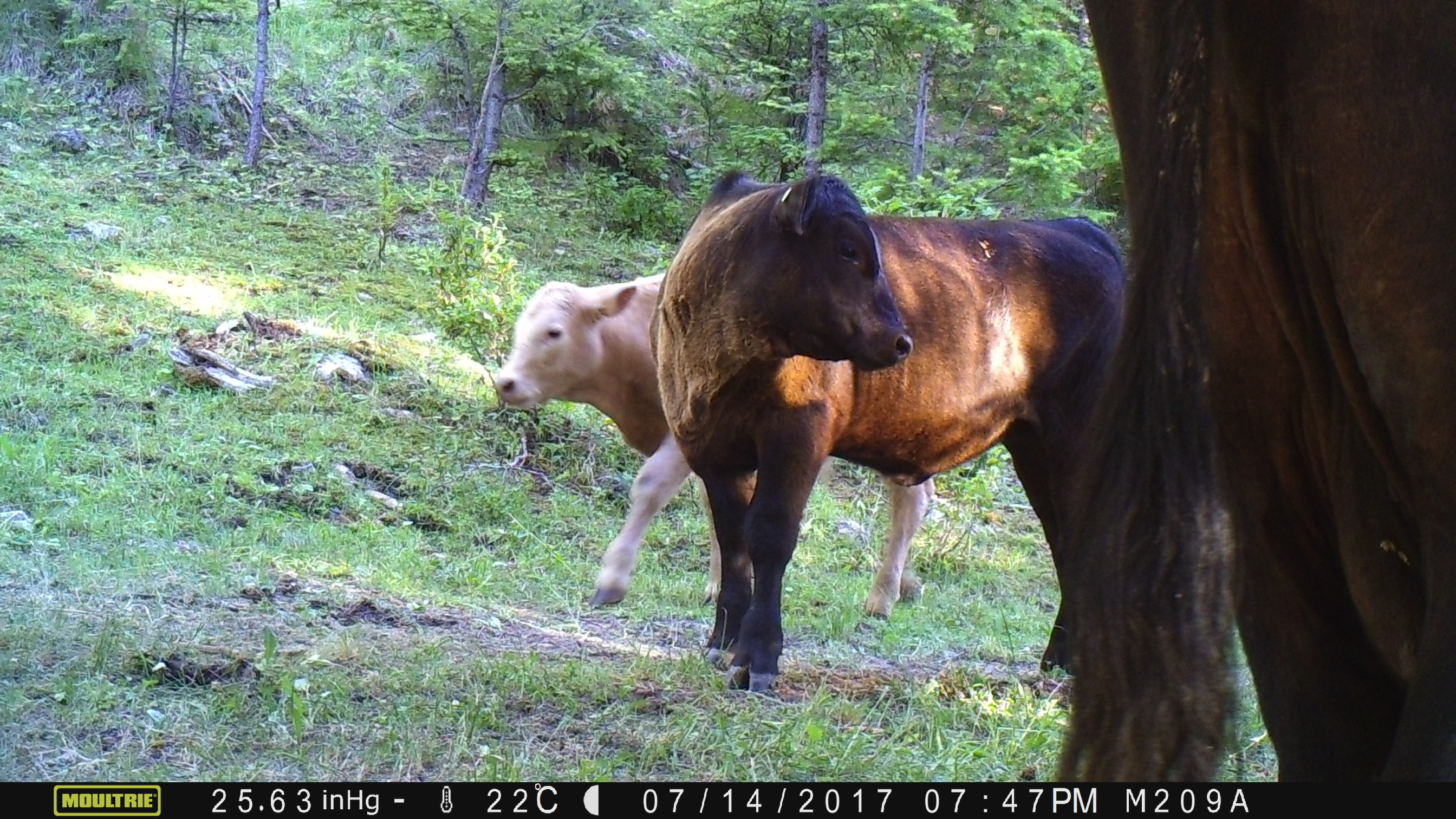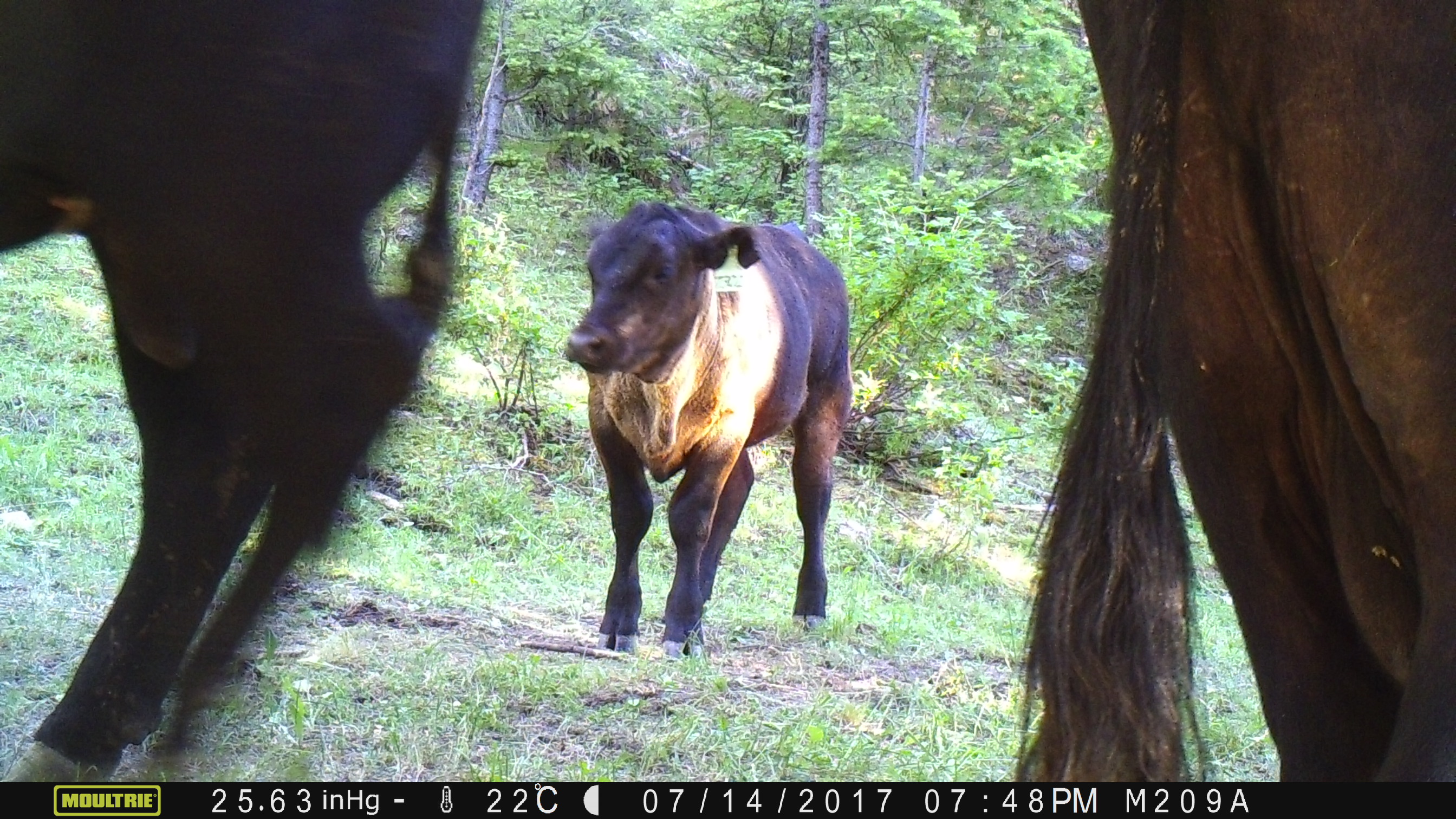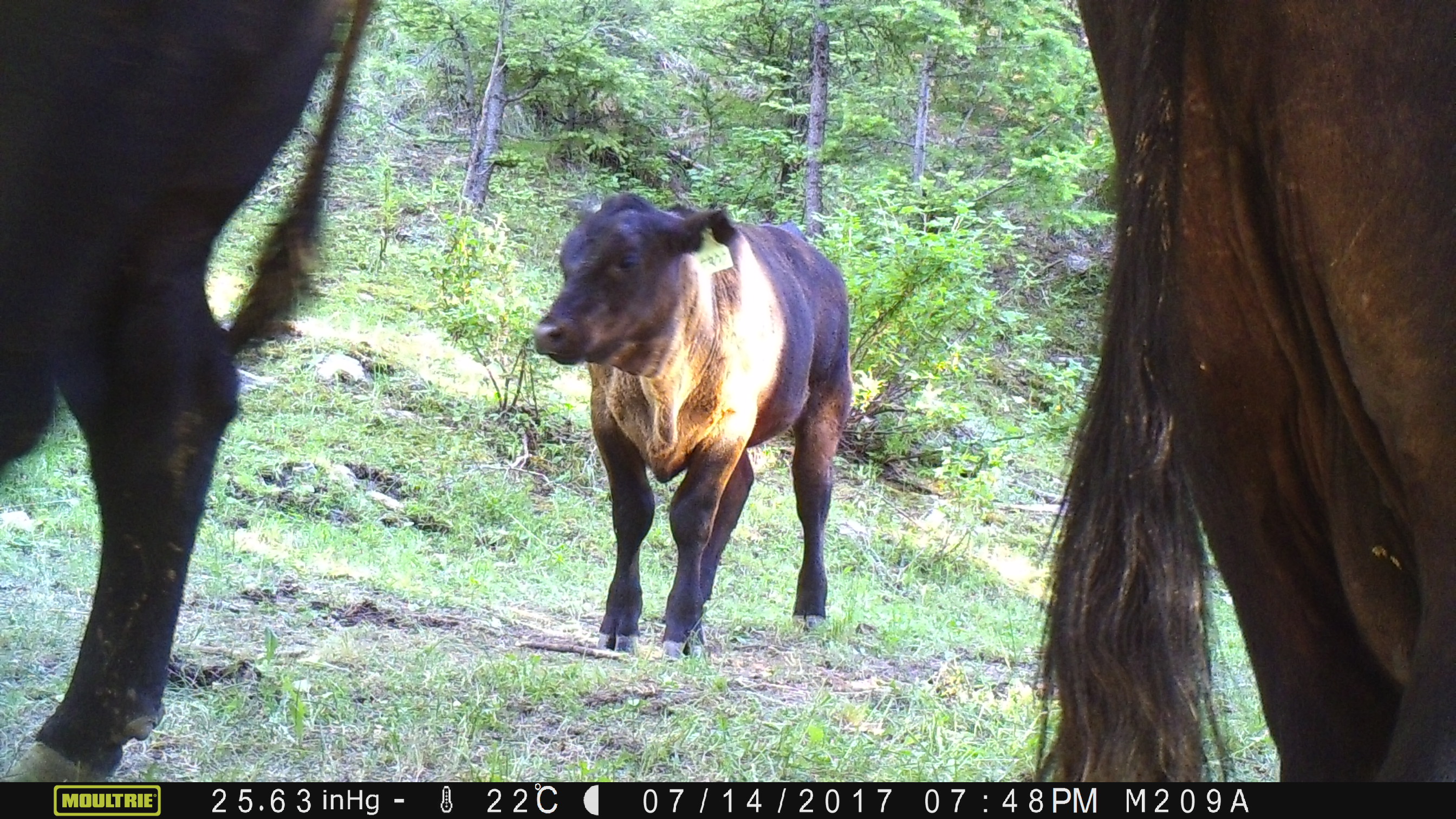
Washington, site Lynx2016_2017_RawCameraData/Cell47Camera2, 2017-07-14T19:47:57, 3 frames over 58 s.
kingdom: Animalia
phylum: Chordata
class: Mammalia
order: Artiodactyla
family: Bovidae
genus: Bos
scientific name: Bos taurus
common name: domestic cattle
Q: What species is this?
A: Domestic cattle (Bos taurus).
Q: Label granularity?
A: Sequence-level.